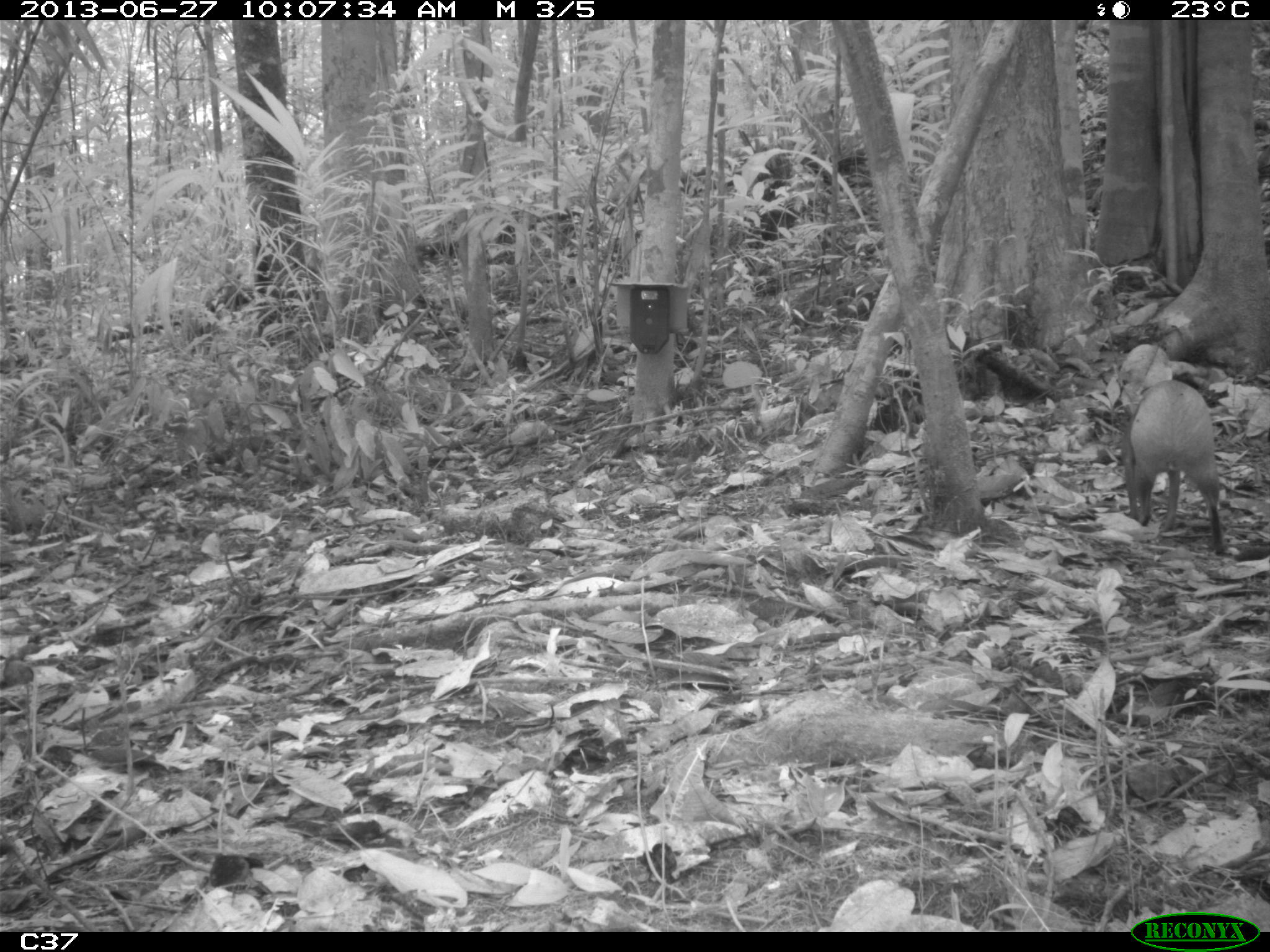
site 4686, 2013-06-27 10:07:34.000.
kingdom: Animalia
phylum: Chordata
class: Mammalia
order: Rodentia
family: Dasyproctidae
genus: Dasyprocta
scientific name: Dasyprocta leporina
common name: red-rumped agouti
Dasyprocta leporina (red-rumped agouti), count 2, age adult.